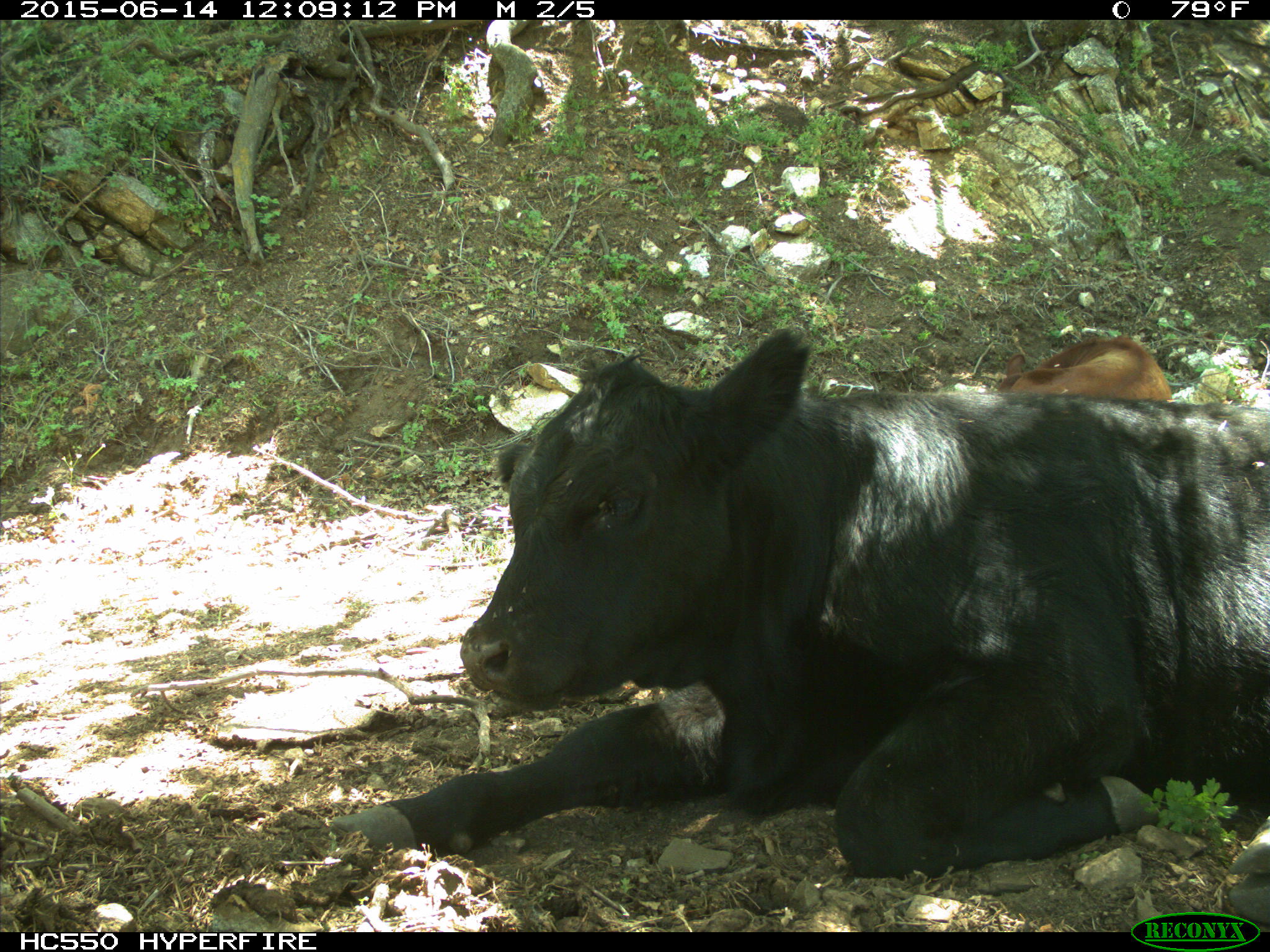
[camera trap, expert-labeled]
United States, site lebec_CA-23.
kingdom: Animalia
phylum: Chordata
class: Mammalia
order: Artiodactyla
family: Bovidae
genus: Bos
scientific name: Bos taurus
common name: domestic cow